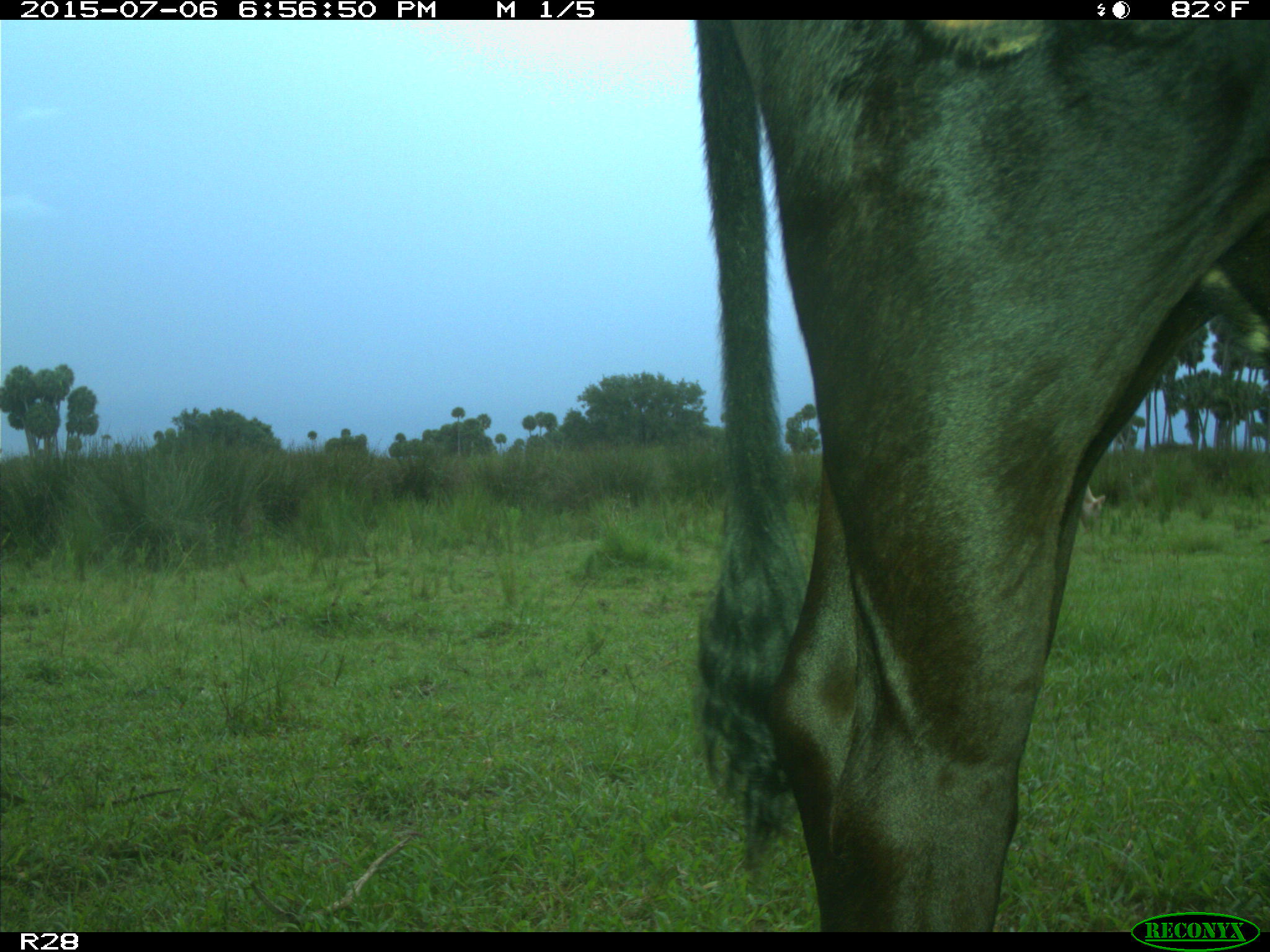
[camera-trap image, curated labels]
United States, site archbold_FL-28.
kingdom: Animalia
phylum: Chordata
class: Mammalia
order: Artiodactyla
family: Bovidae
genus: Bos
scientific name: Bos taurus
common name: domestic cow